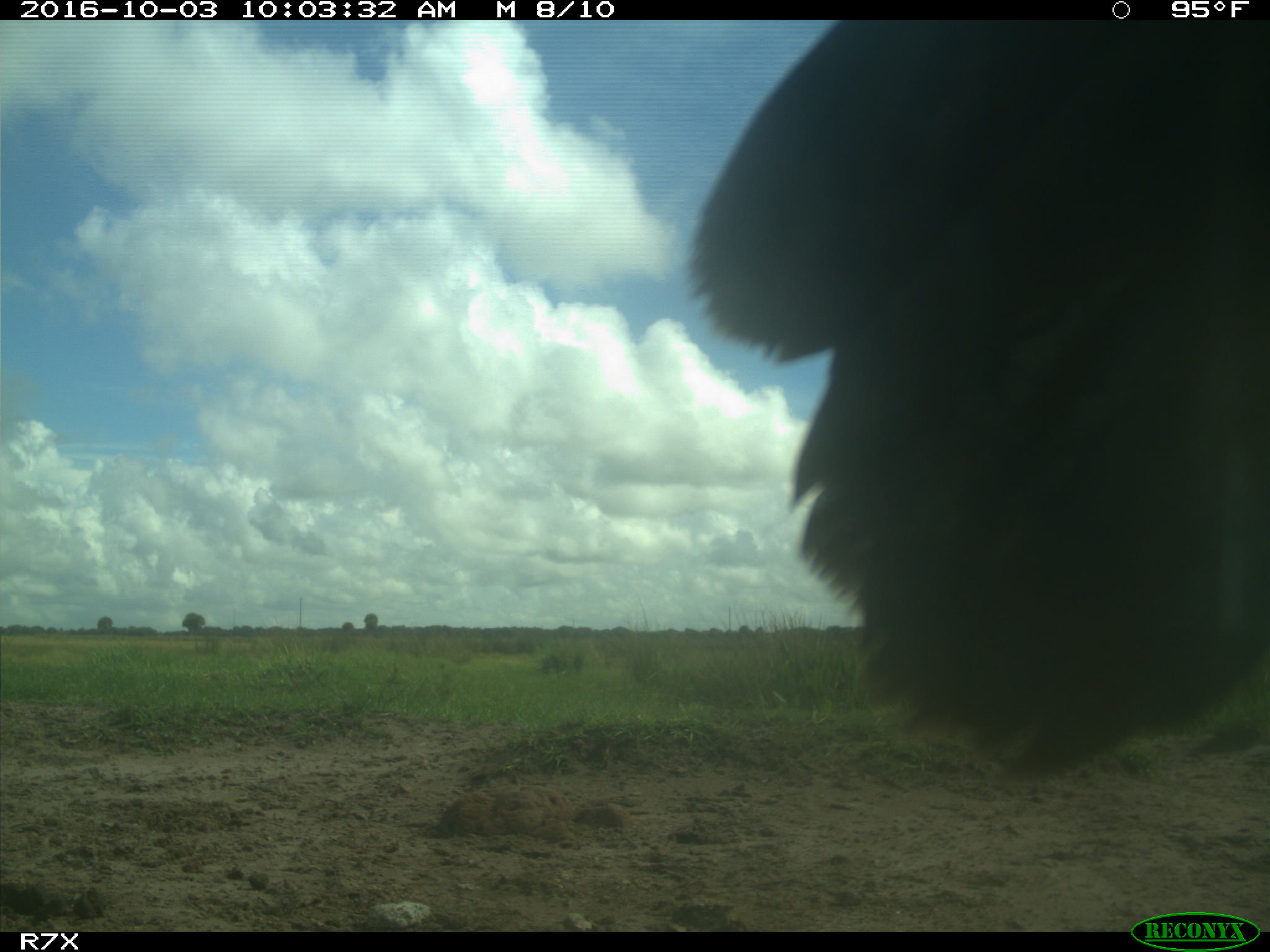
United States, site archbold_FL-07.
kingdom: Animalia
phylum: Chordata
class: Aves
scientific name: Aves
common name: birds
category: unidentified bird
Unidentified bird (birds) (Aves).